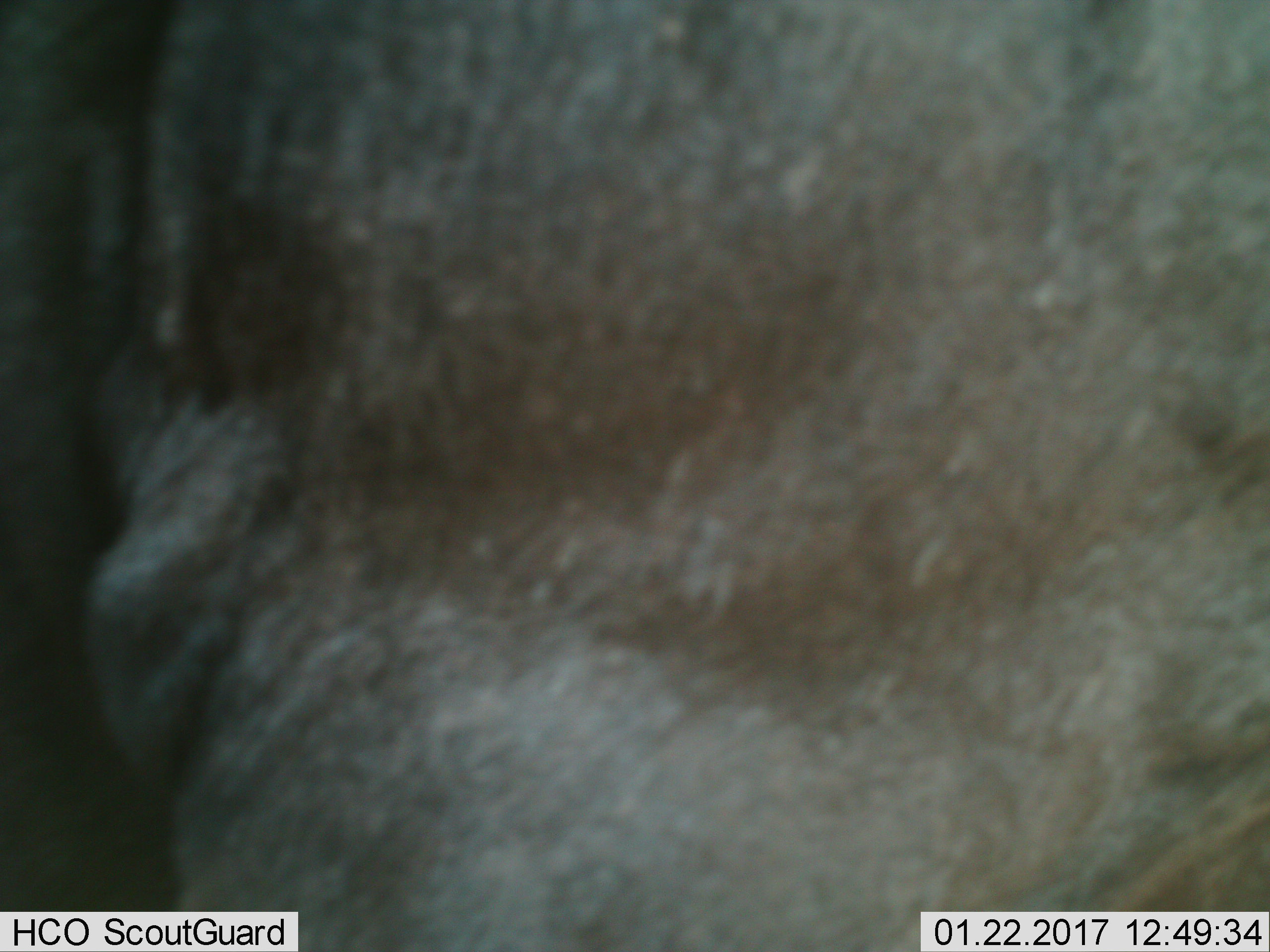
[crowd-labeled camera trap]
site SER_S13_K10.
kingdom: Animalia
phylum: Chordata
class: Mammalia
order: Artiodactyla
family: Bovidae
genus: Connochaetes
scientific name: Connochaetes taurinus taurinus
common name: blue wildebeest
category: wildebeestblue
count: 1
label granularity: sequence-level